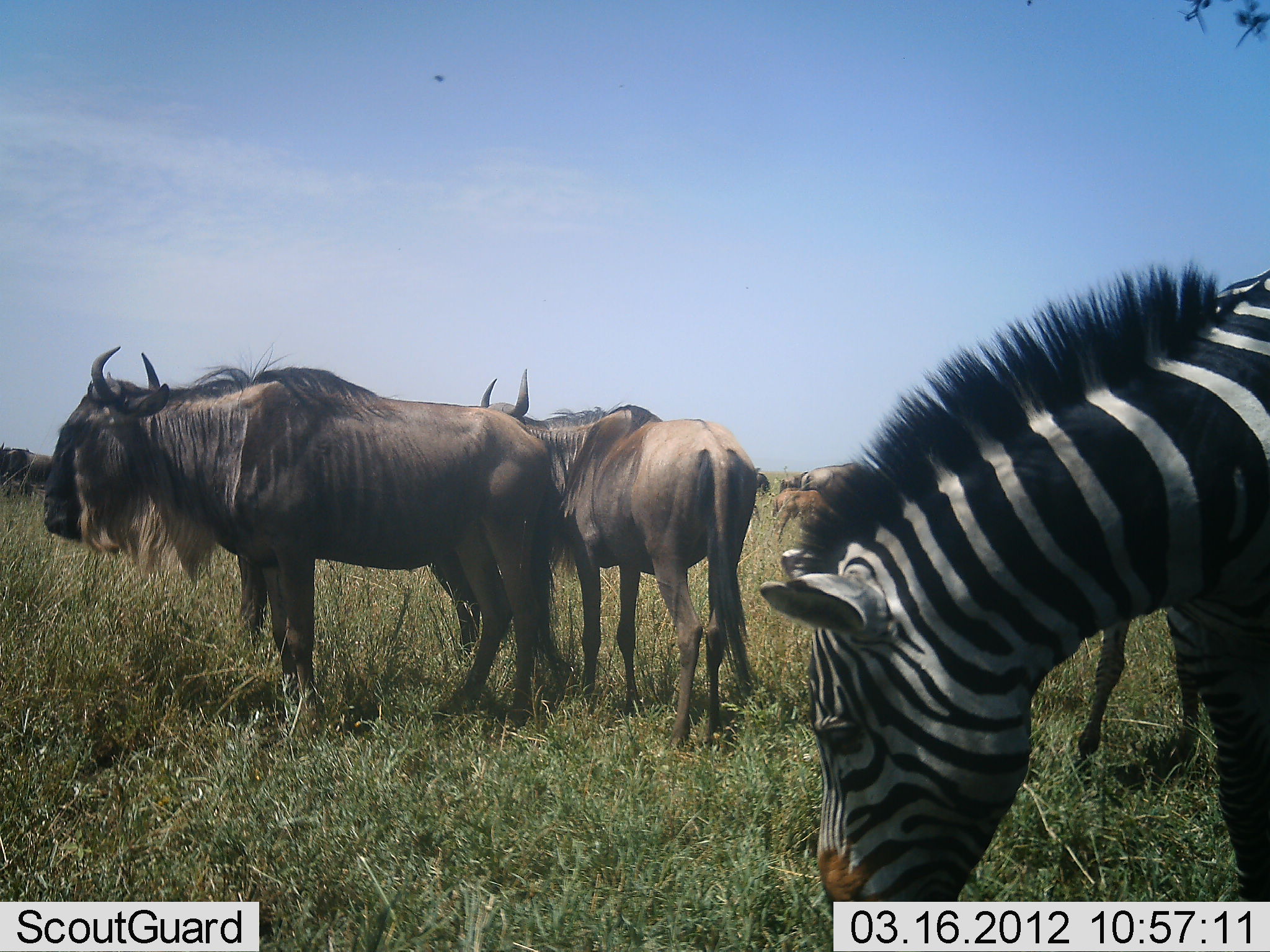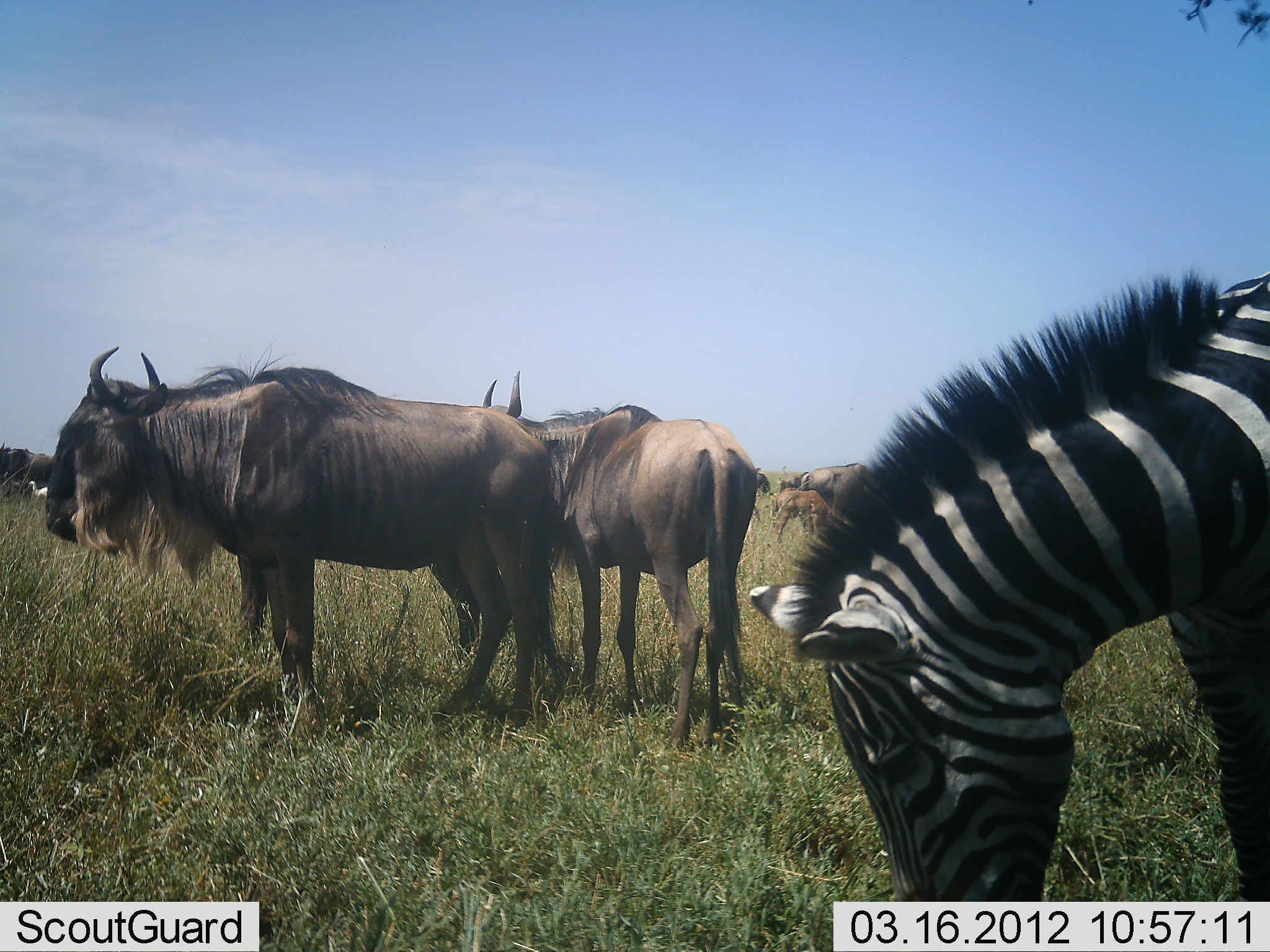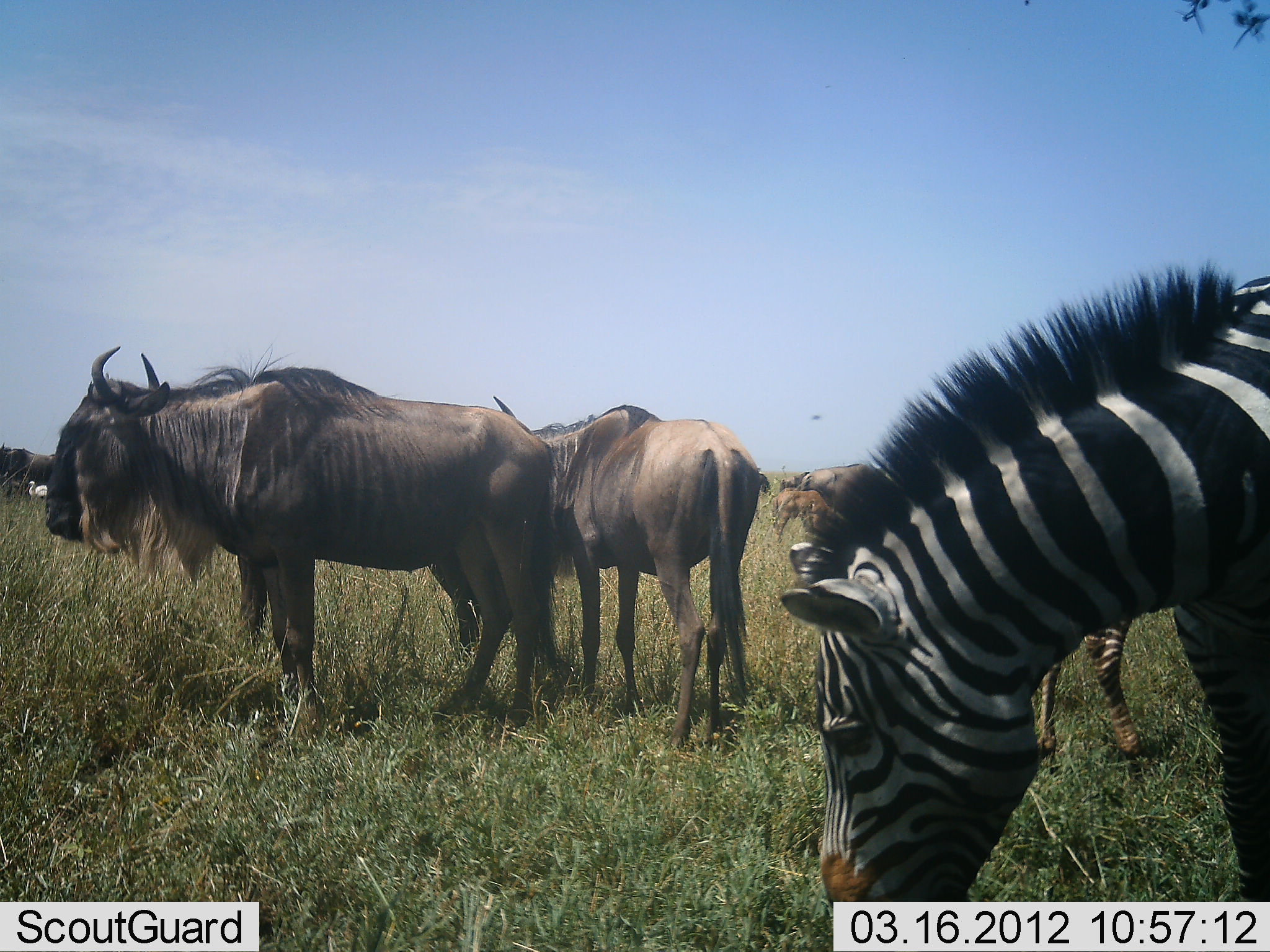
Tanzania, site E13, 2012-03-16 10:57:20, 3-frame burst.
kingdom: Animalia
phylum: Chordata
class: Mammalia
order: Artiodactyla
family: Bovidae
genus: Connochaetes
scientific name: Connochaetes taurinus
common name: blue wildebeest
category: wildebeest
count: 4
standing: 100%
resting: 6%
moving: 6%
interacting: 6%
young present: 67%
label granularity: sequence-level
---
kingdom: Animalia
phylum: Chordata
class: Mammalia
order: Perissodactyla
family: Equidae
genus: Equus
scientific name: Equus quagga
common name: plains zebra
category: zebra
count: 1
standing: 47%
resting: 0%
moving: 11%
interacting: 0%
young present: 0%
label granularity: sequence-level